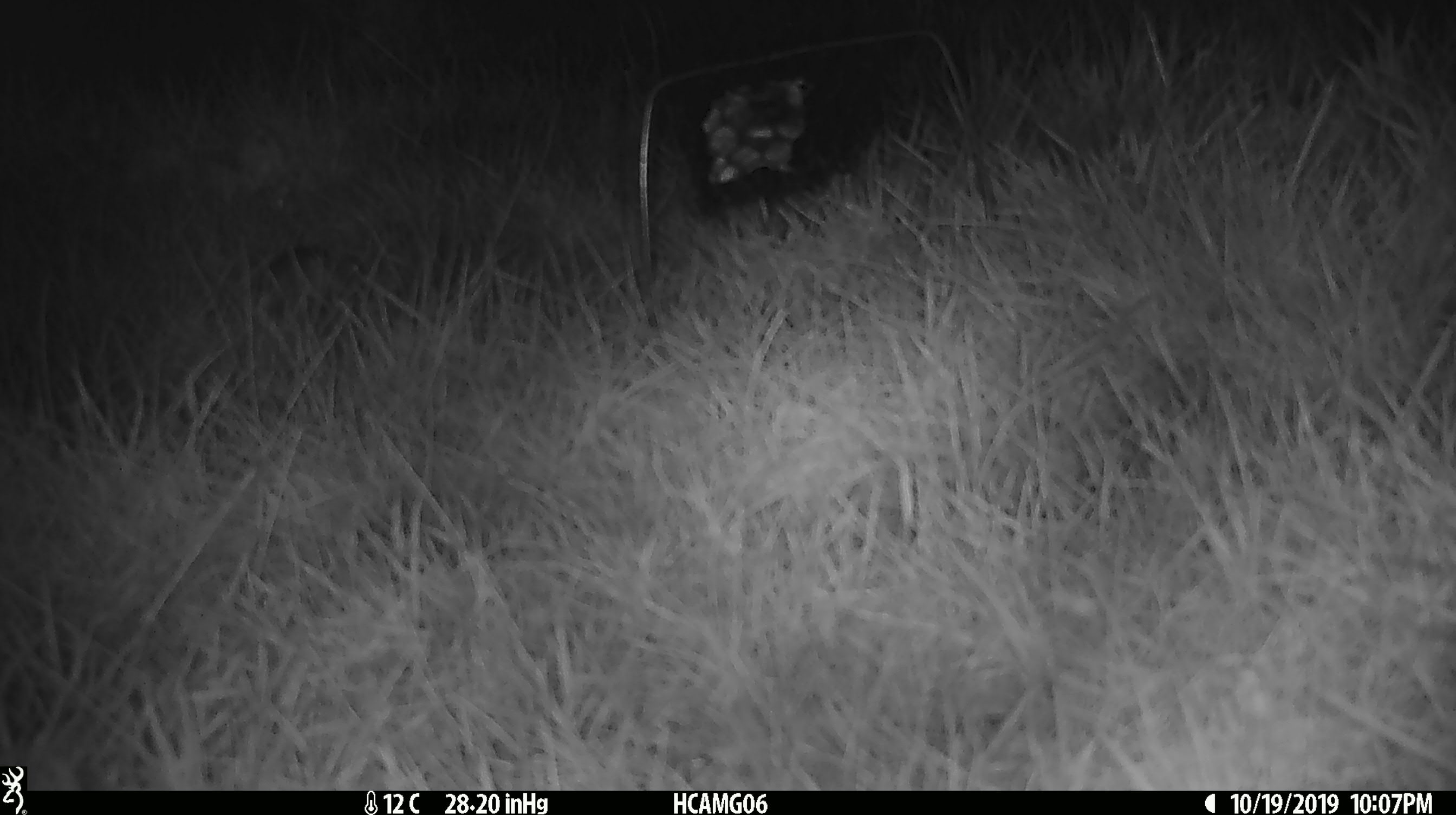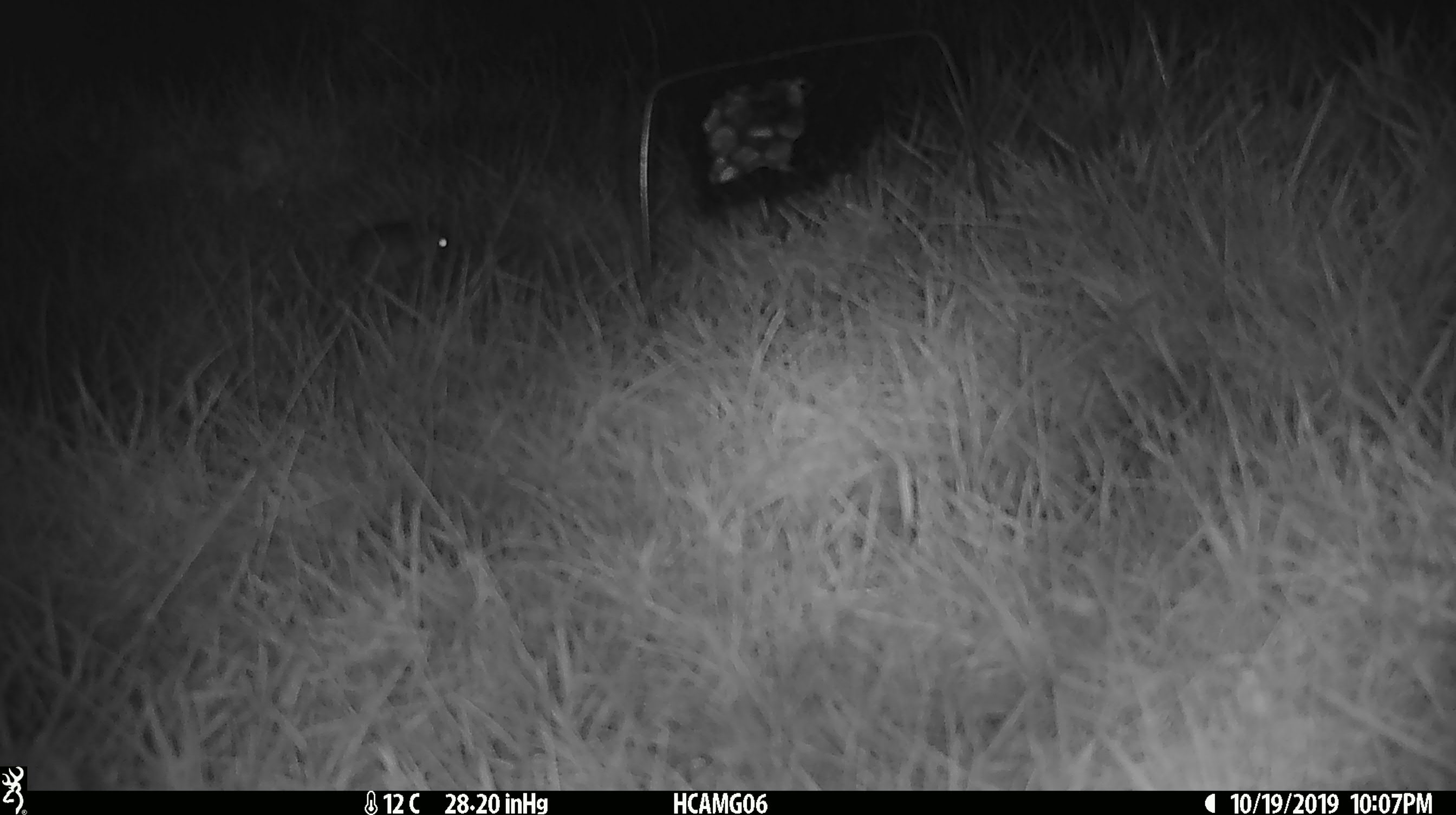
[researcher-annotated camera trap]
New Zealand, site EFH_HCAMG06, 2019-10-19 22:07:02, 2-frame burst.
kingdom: Animalia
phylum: Chordata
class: Mammalia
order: Rodentia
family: Muridae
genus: Mus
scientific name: Mus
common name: mouse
Mouse (Mus).